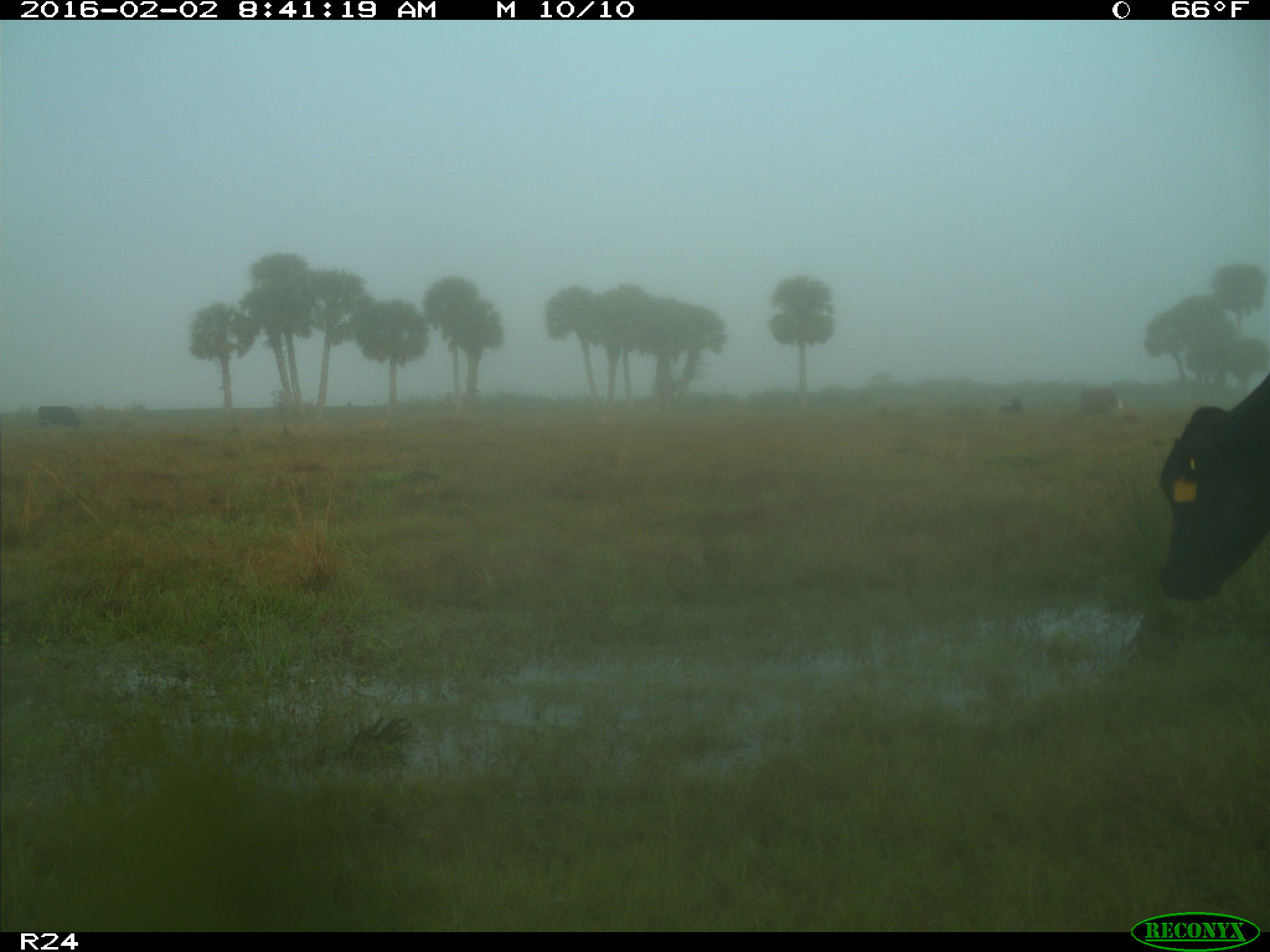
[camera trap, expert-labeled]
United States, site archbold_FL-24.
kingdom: Animalia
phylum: Chordata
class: Mammalia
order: Artiodactyla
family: Bovidae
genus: Bos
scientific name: Bos taurus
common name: domestic cow